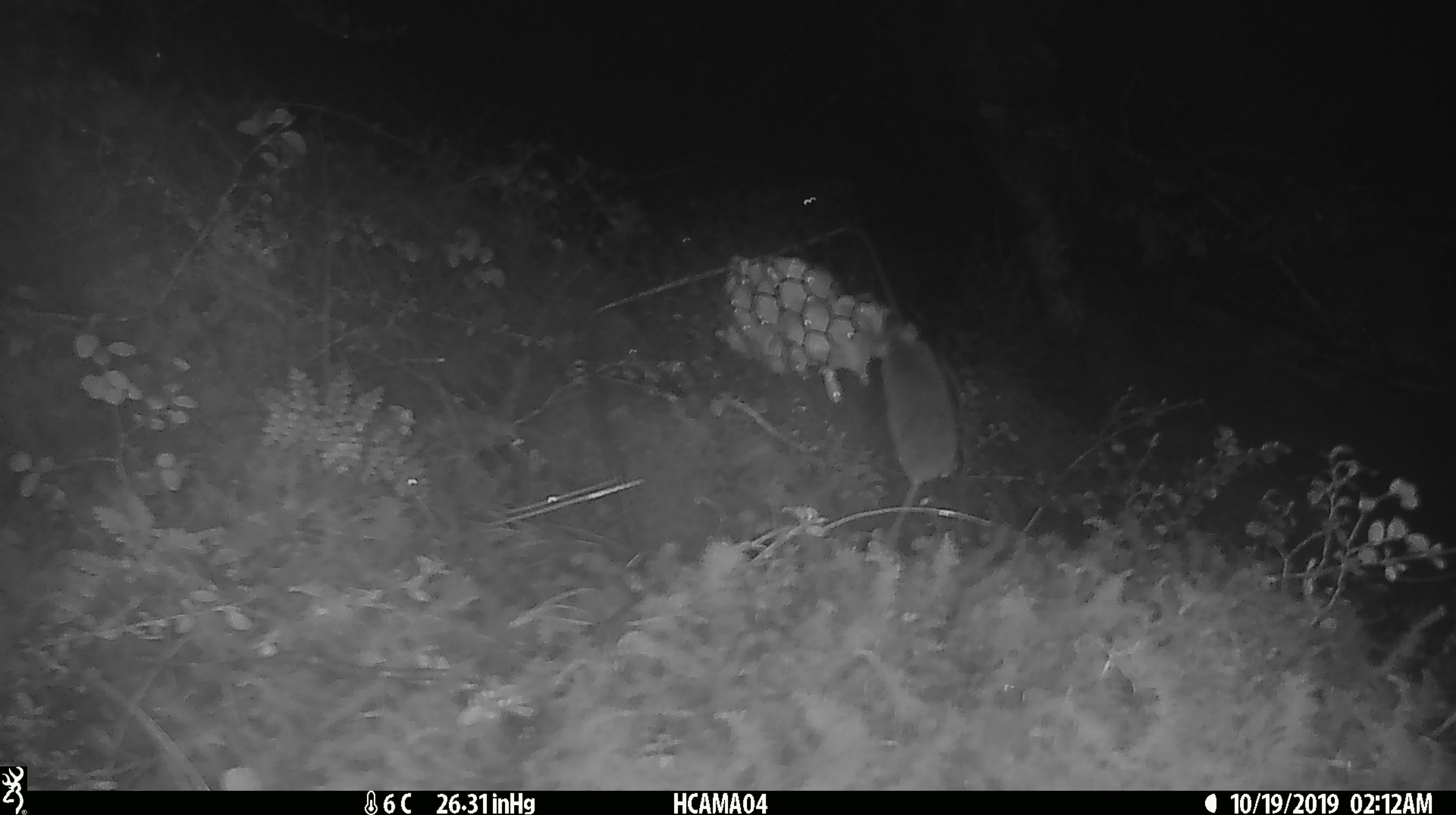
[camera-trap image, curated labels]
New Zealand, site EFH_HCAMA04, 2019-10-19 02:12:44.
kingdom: Animalia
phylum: Chordata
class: Mammalia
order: Rodentia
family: Muridae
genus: Mus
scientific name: Mus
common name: mouse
Mouse (Mus).